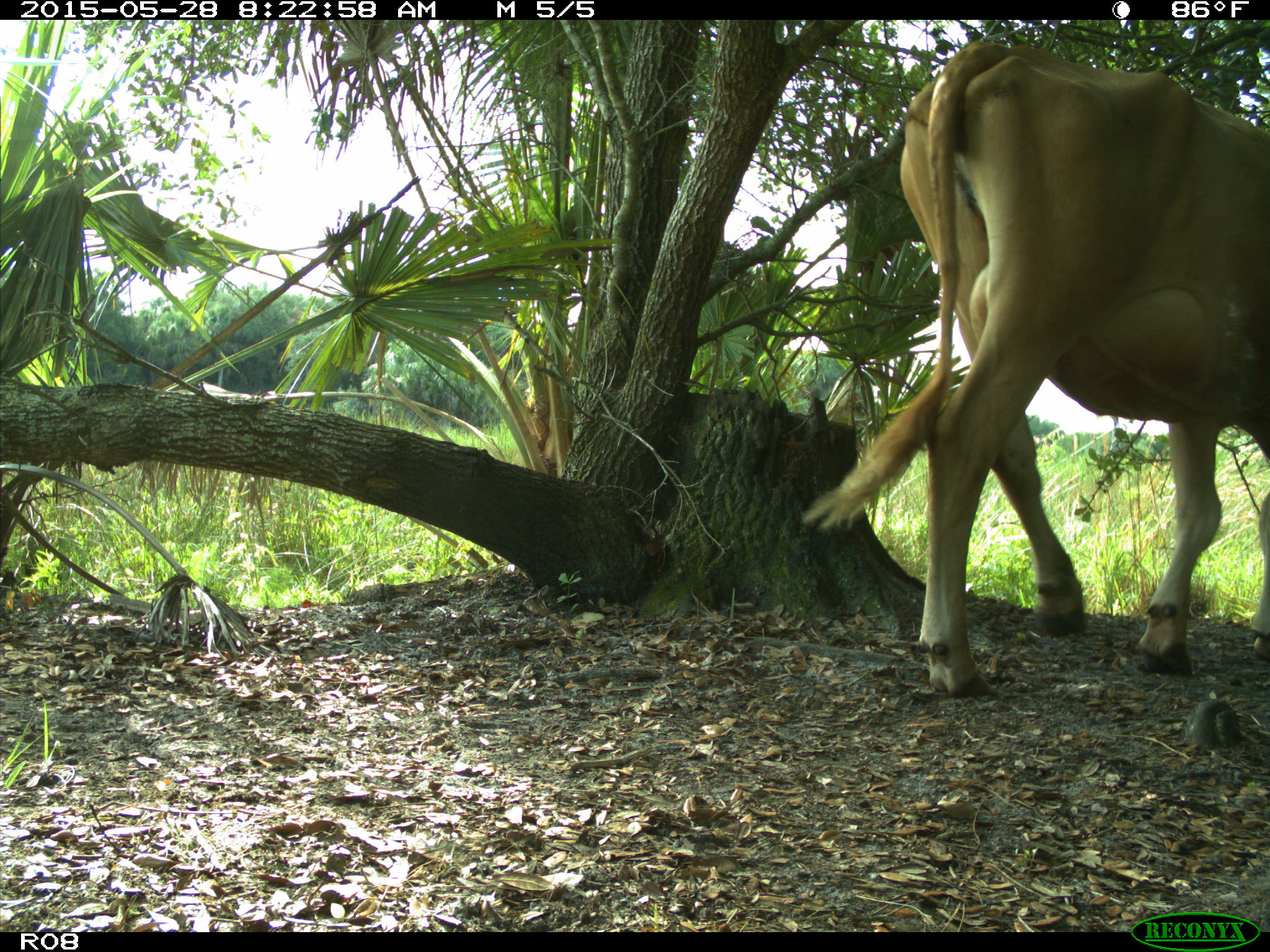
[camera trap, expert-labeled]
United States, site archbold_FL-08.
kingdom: Animalia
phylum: Chordata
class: Mammalia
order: Artiodactyla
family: Bovidae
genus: Bos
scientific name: Bos taurus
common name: domestic cow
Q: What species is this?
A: Bos taurus (domestic cow).